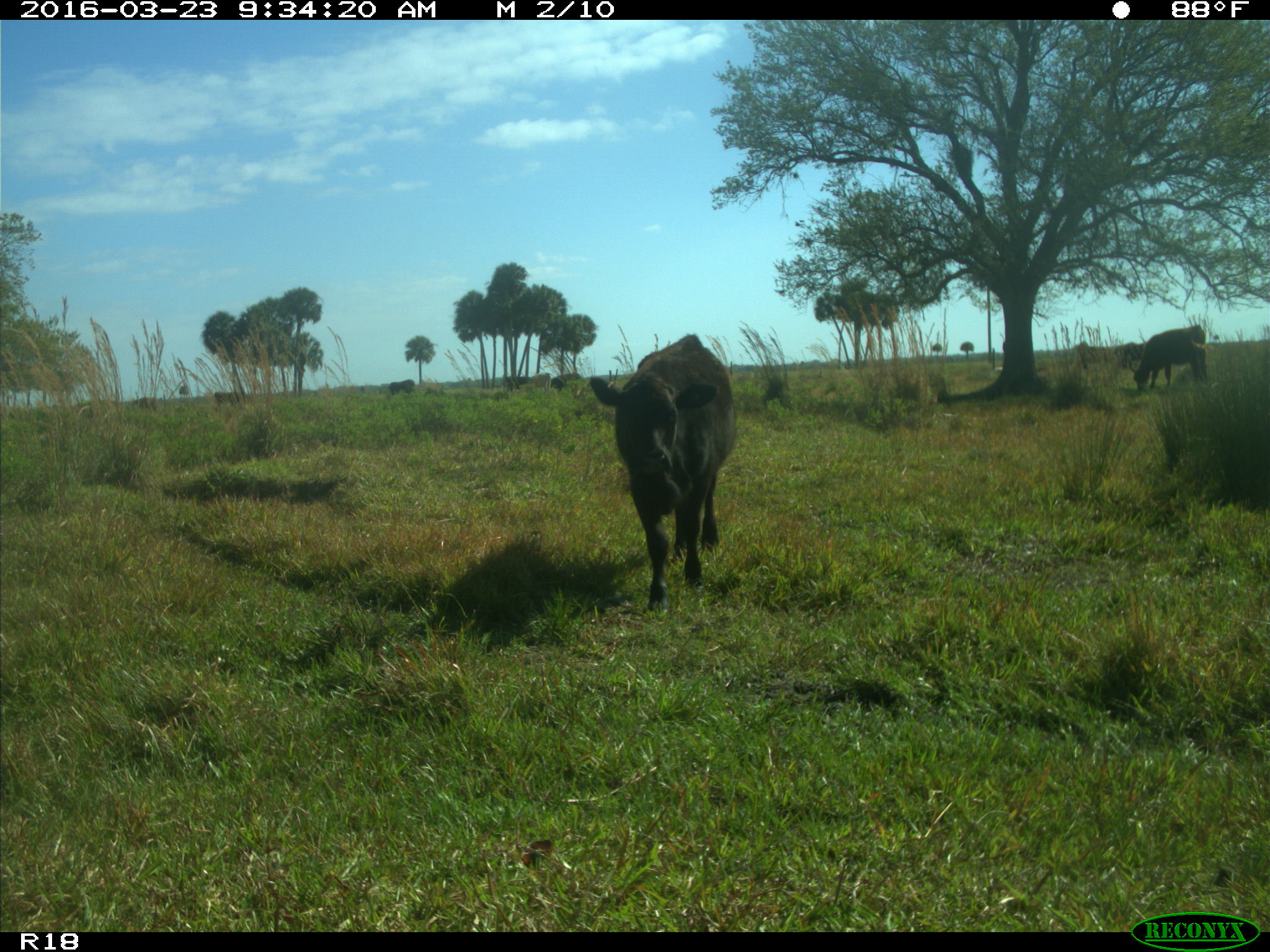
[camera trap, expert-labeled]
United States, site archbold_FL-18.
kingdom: Animalia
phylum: Chordata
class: Mammalia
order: Artiodactyla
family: Bovidae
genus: Bos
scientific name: Bos taurus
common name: domestic cow